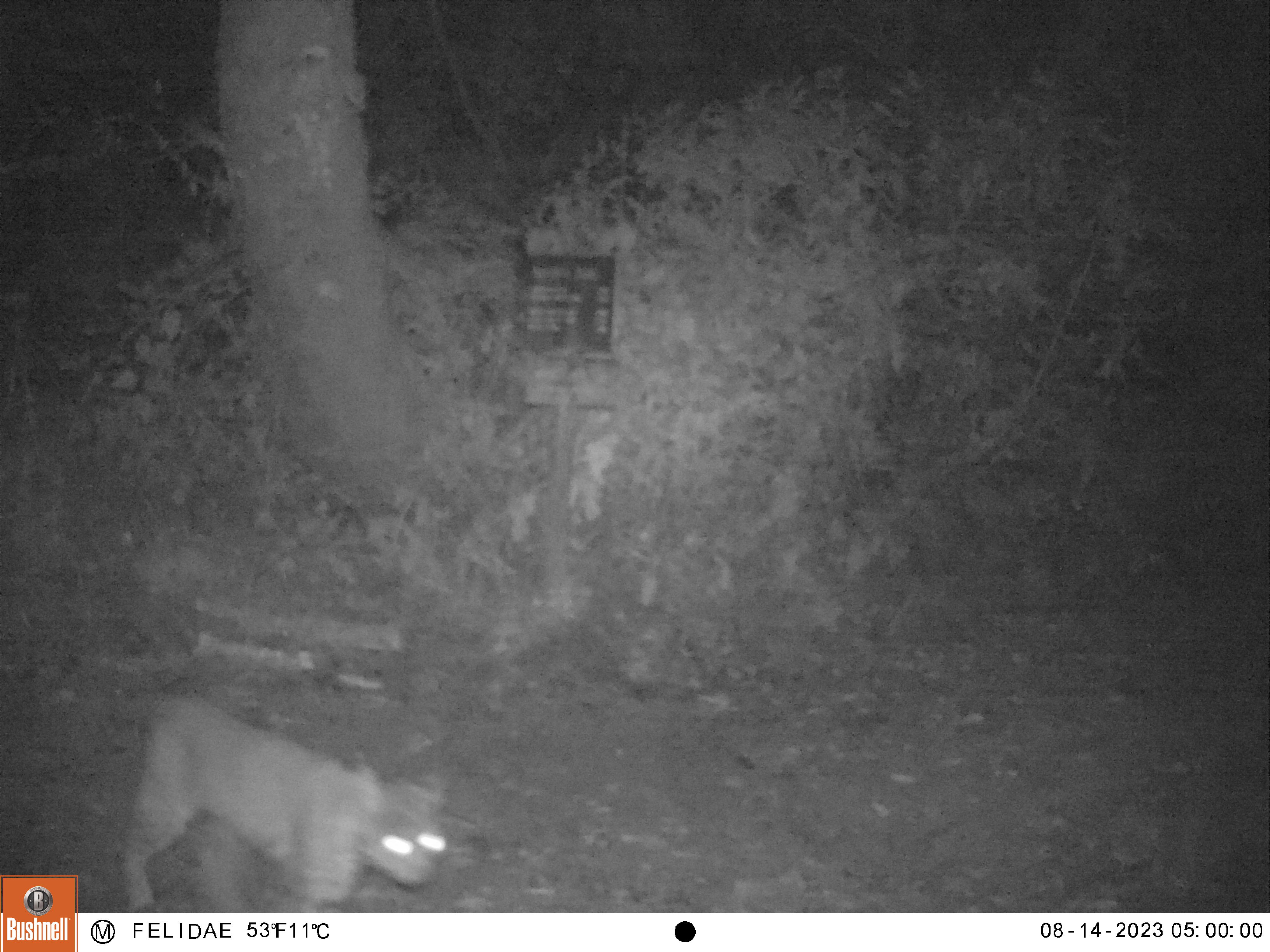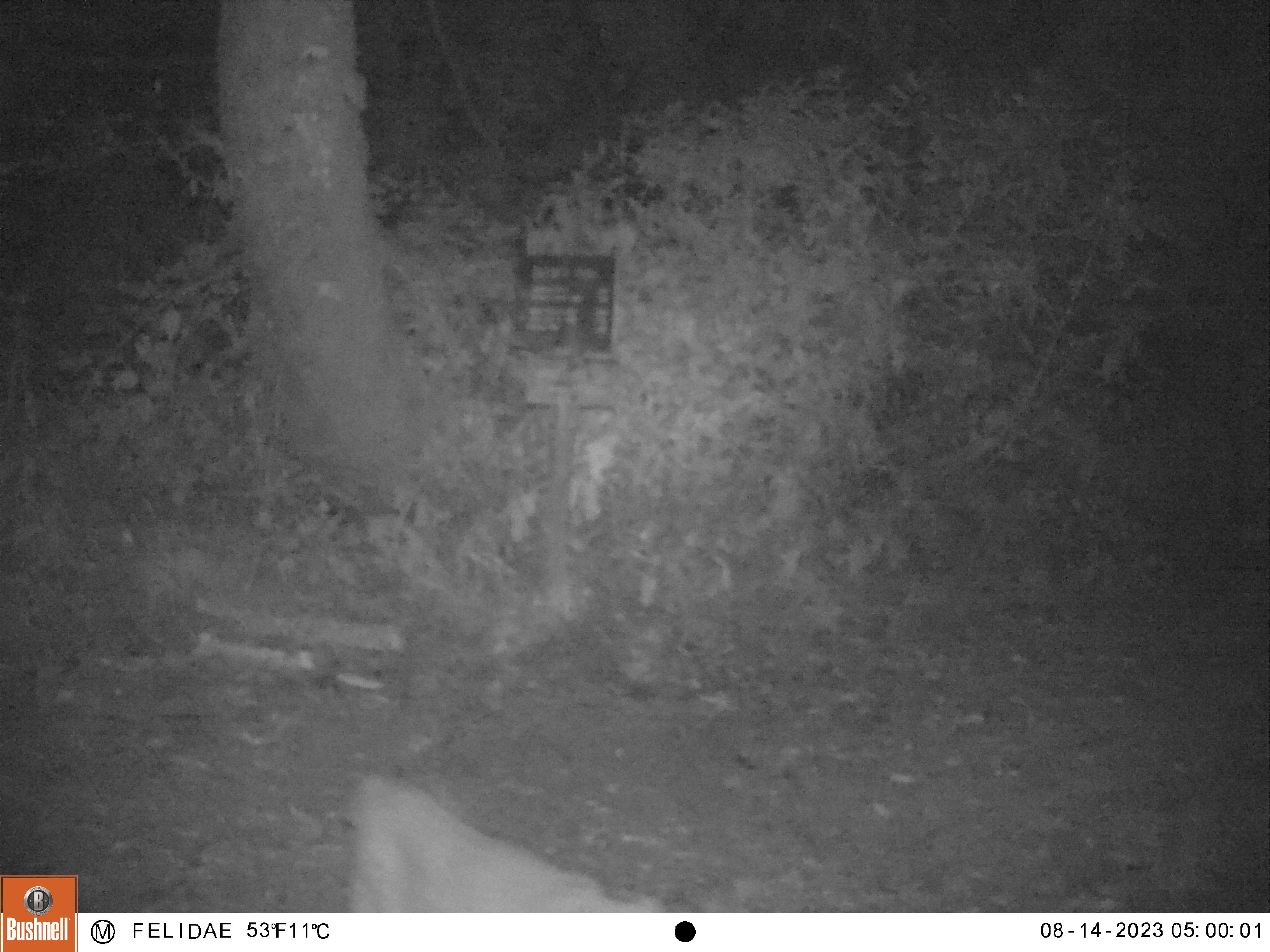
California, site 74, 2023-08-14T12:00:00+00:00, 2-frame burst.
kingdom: Animalia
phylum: Chordata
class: Mammalia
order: Carnivora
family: Felidae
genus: Lynx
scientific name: Lynx rufus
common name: bobcat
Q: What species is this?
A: Bobcat (Lynx rufus).